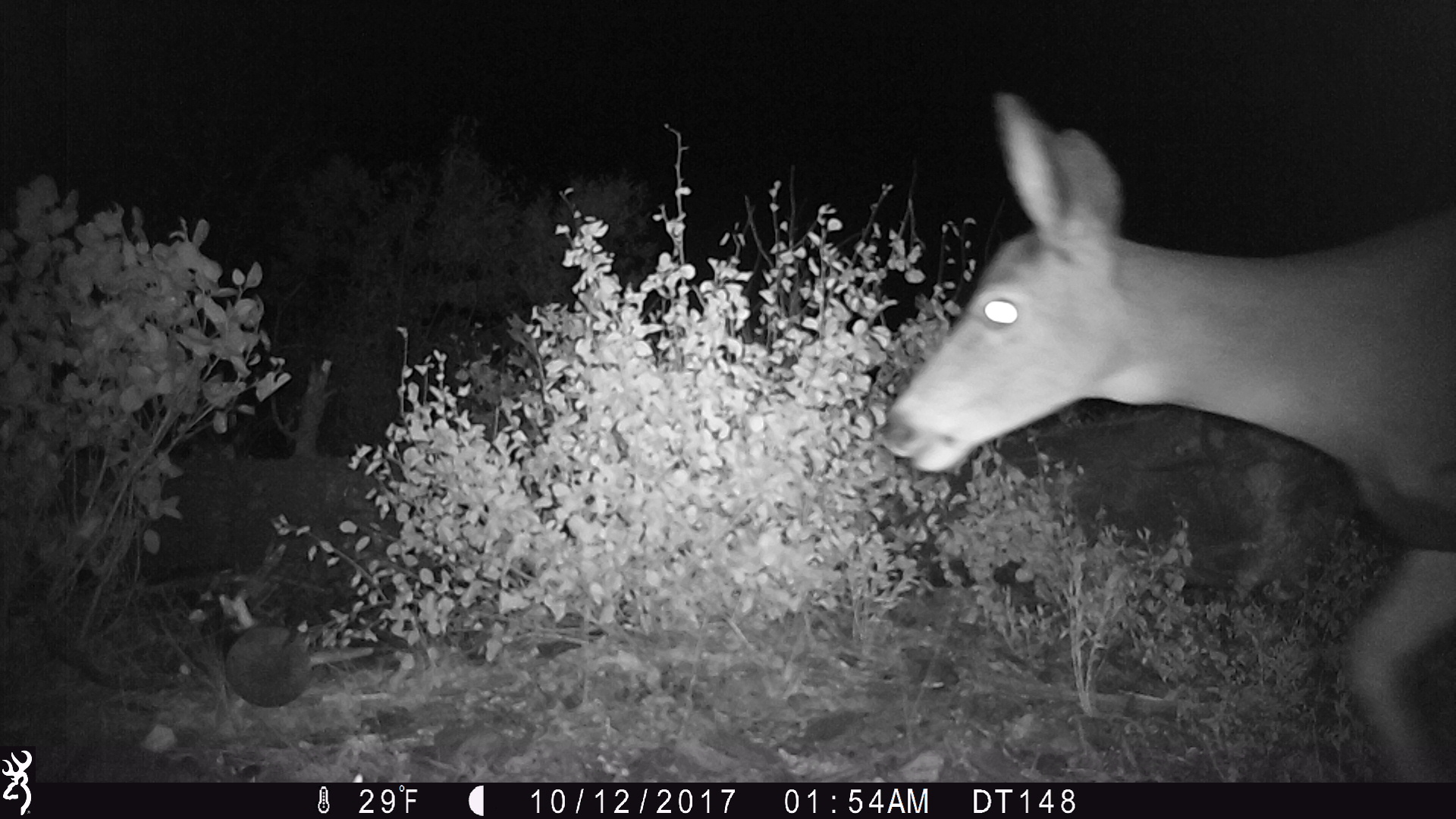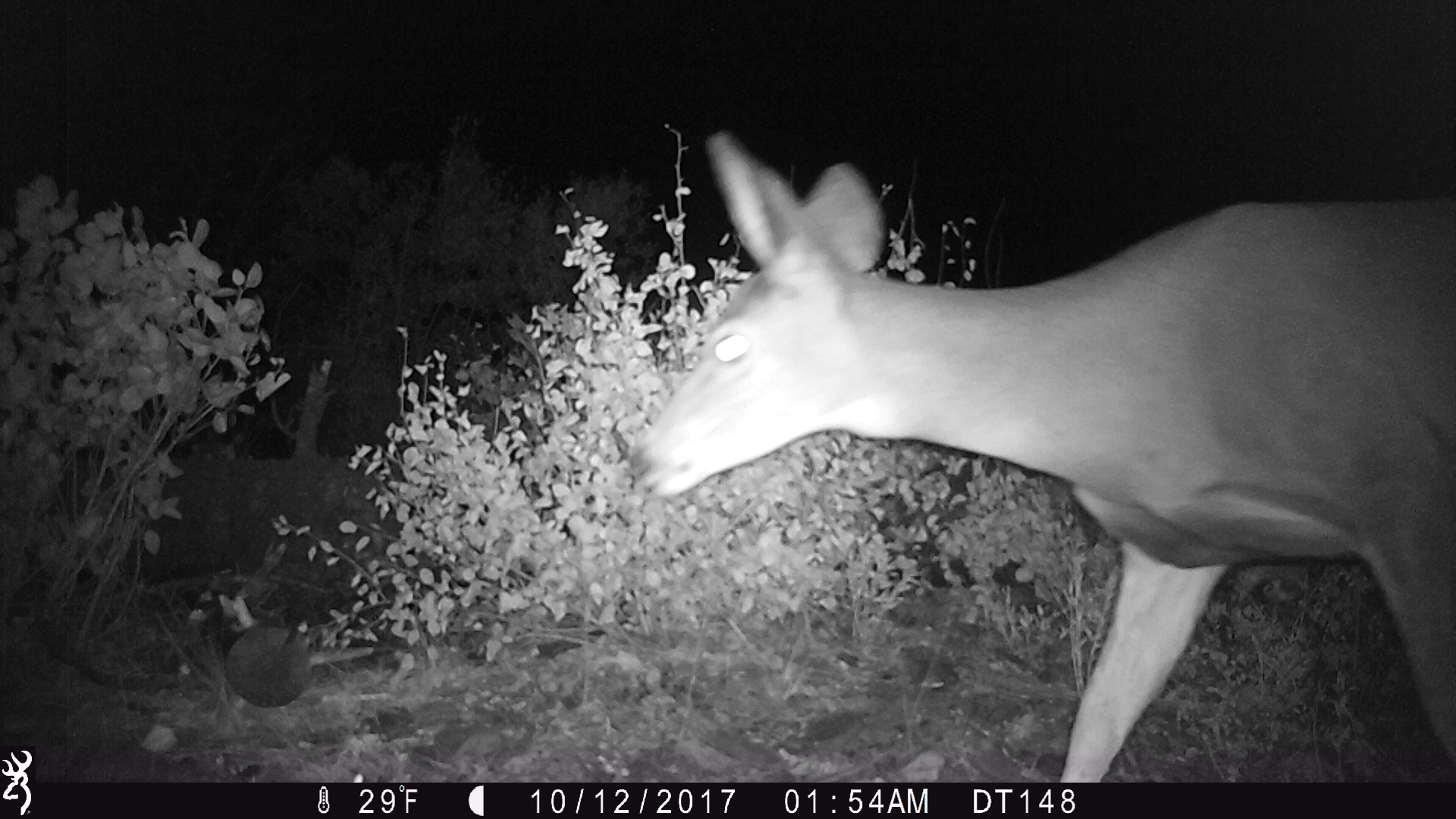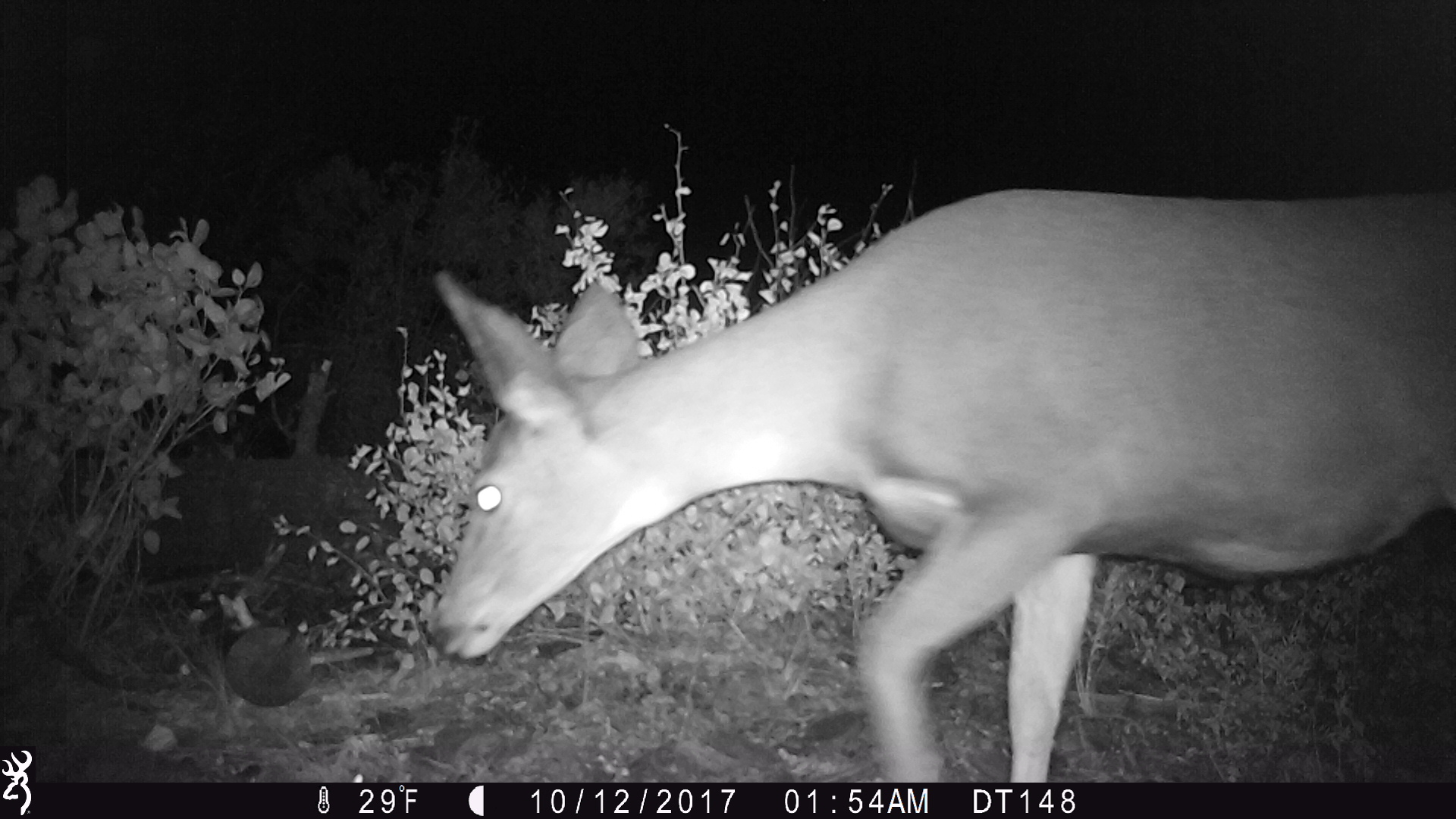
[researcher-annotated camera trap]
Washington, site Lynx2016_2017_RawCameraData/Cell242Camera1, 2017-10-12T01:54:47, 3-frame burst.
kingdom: Animalia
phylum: Chordata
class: Mammalia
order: Artiodactyla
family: Cervidae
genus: Odocoileus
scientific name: Odocoileus hemionus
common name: mule deer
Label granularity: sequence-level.